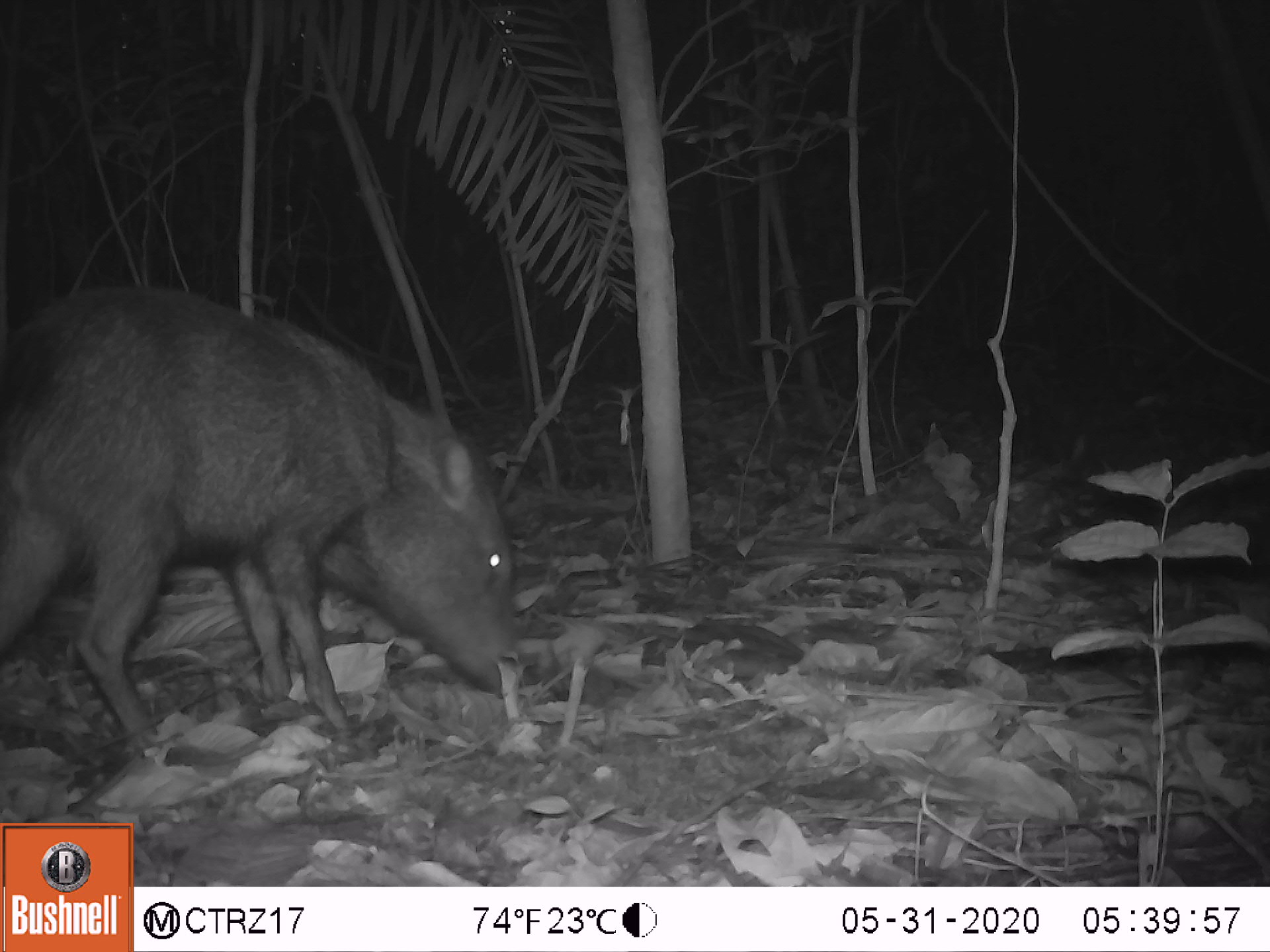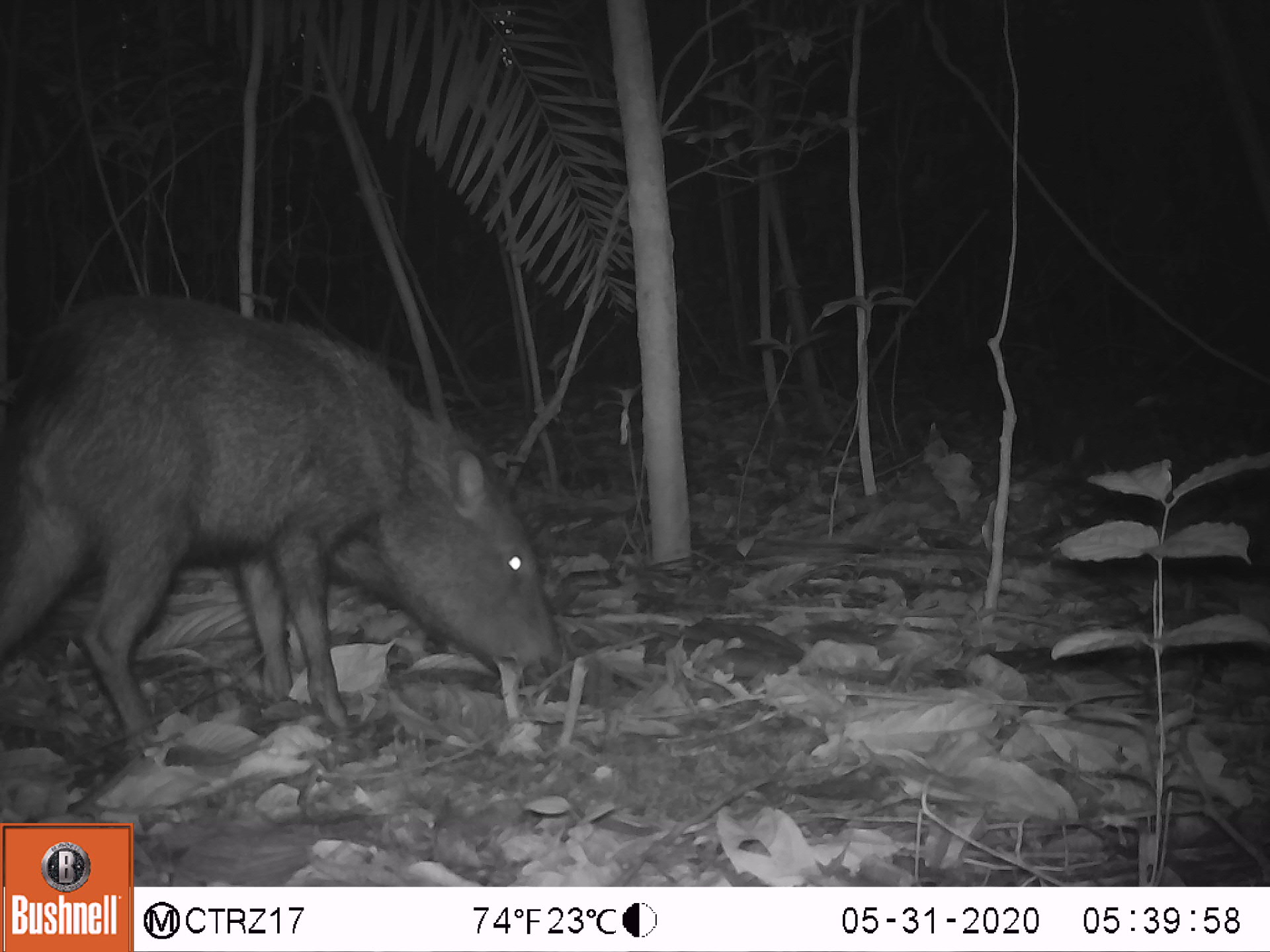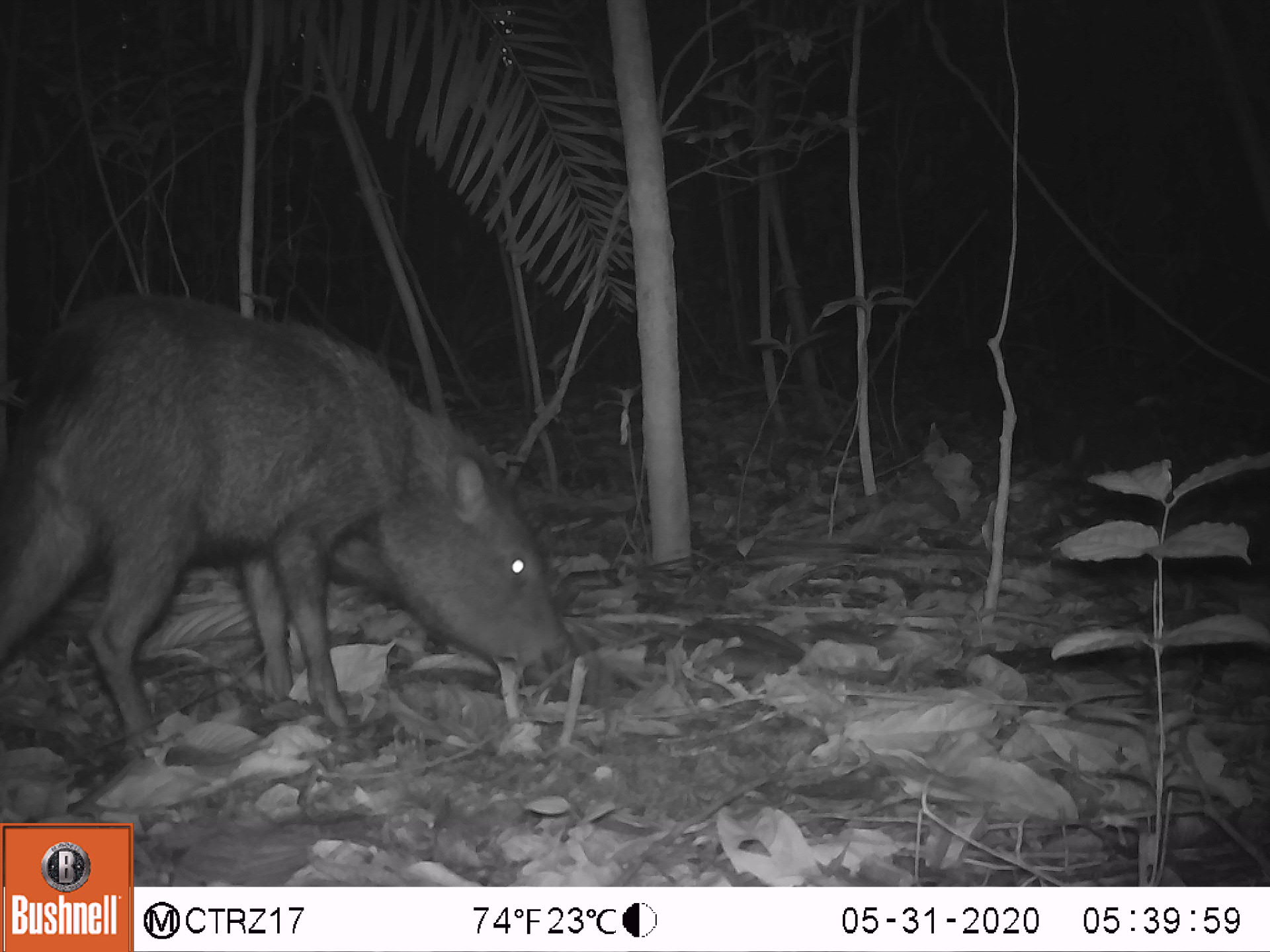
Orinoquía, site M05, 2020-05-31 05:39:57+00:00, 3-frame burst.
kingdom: Animalia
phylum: Chordata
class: Mammalia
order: Artiodactyla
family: Tayassuidae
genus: Pecari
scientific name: Pecari tajacu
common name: collared peccary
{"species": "collared peccary (Pecari tajacu)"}